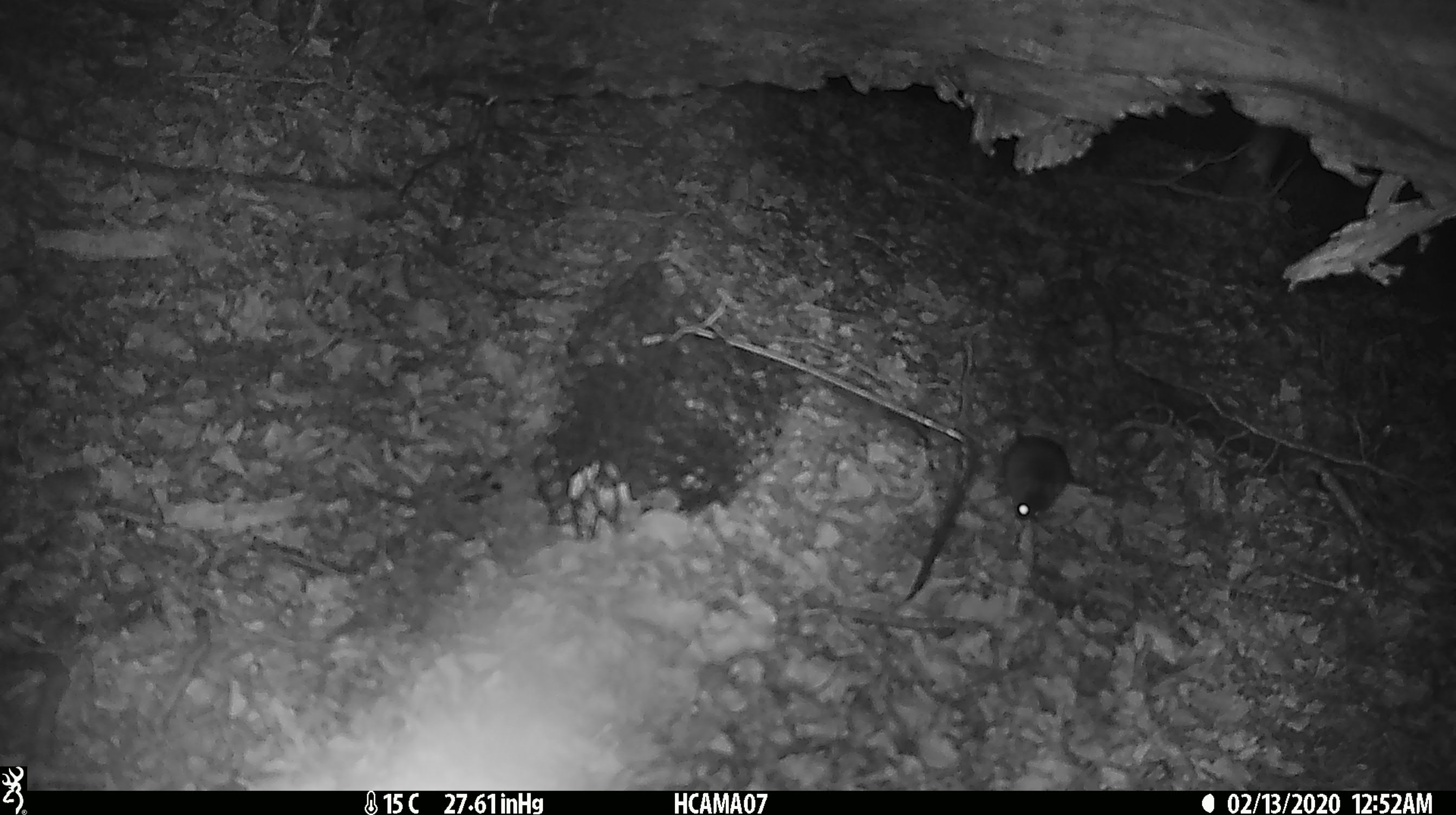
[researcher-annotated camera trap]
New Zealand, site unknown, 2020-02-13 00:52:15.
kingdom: Animalia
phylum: Chordata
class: Mammalia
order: Rodentia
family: Muridae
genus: Mus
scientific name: Mus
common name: mouse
Mouse (Mus).